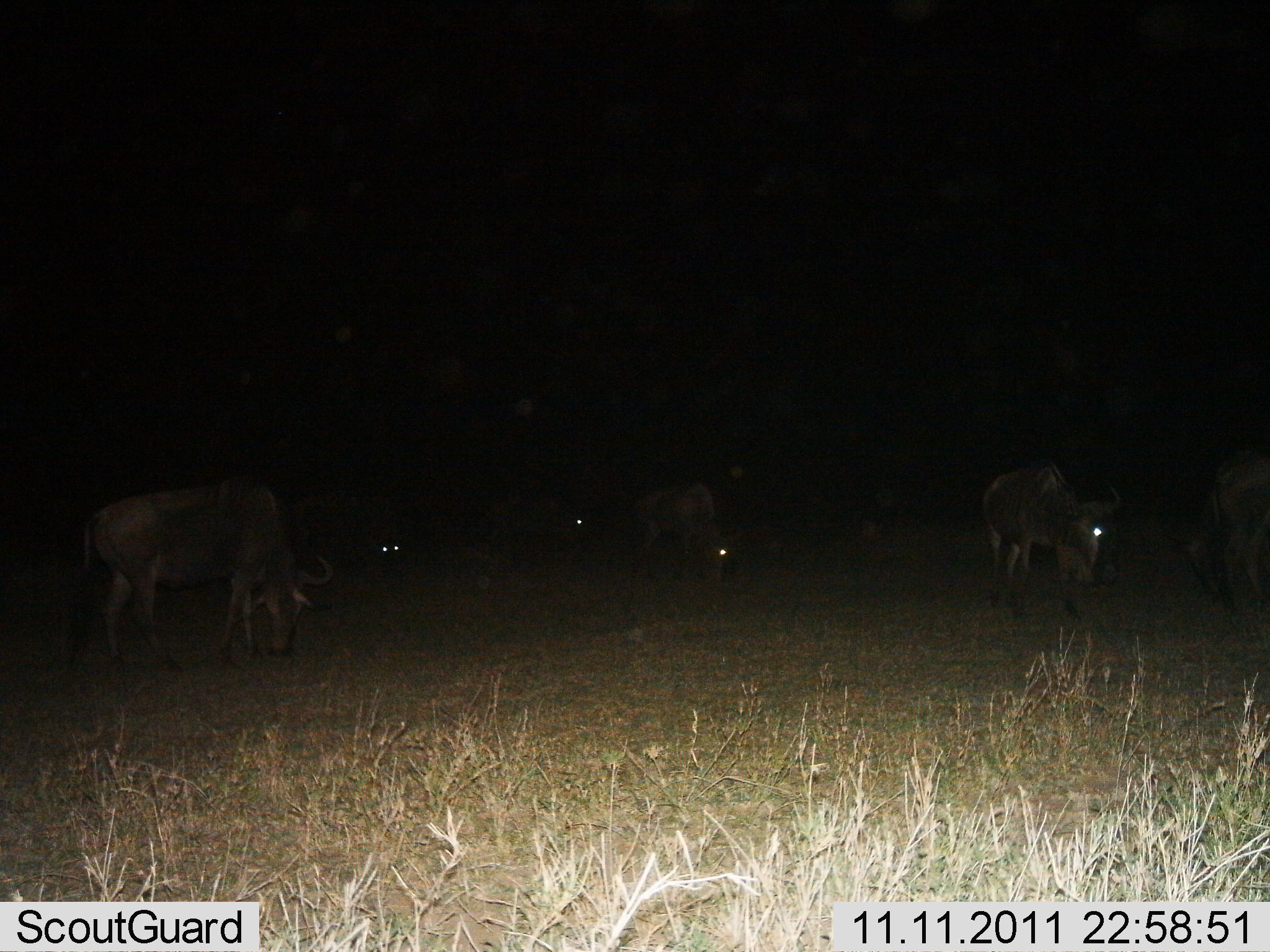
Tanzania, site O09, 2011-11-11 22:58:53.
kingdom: Animalia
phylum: Chordata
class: Mammalia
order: Artiodactyla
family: Bovidae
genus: Connochaetes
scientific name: Connochaetes taurinus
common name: blue wildebeest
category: wildebeest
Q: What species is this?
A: Wildebeest (blue wildebeest) (Connochaetes taurinus).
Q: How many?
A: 6.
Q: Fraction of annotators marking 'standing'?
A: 45%.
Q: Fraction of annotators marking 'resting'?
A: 9%.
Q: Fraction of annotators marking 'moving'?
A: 0%.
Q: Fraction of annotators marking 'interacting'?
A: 0%.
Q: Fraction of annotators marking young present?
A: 0%.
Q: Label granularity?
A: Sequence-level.